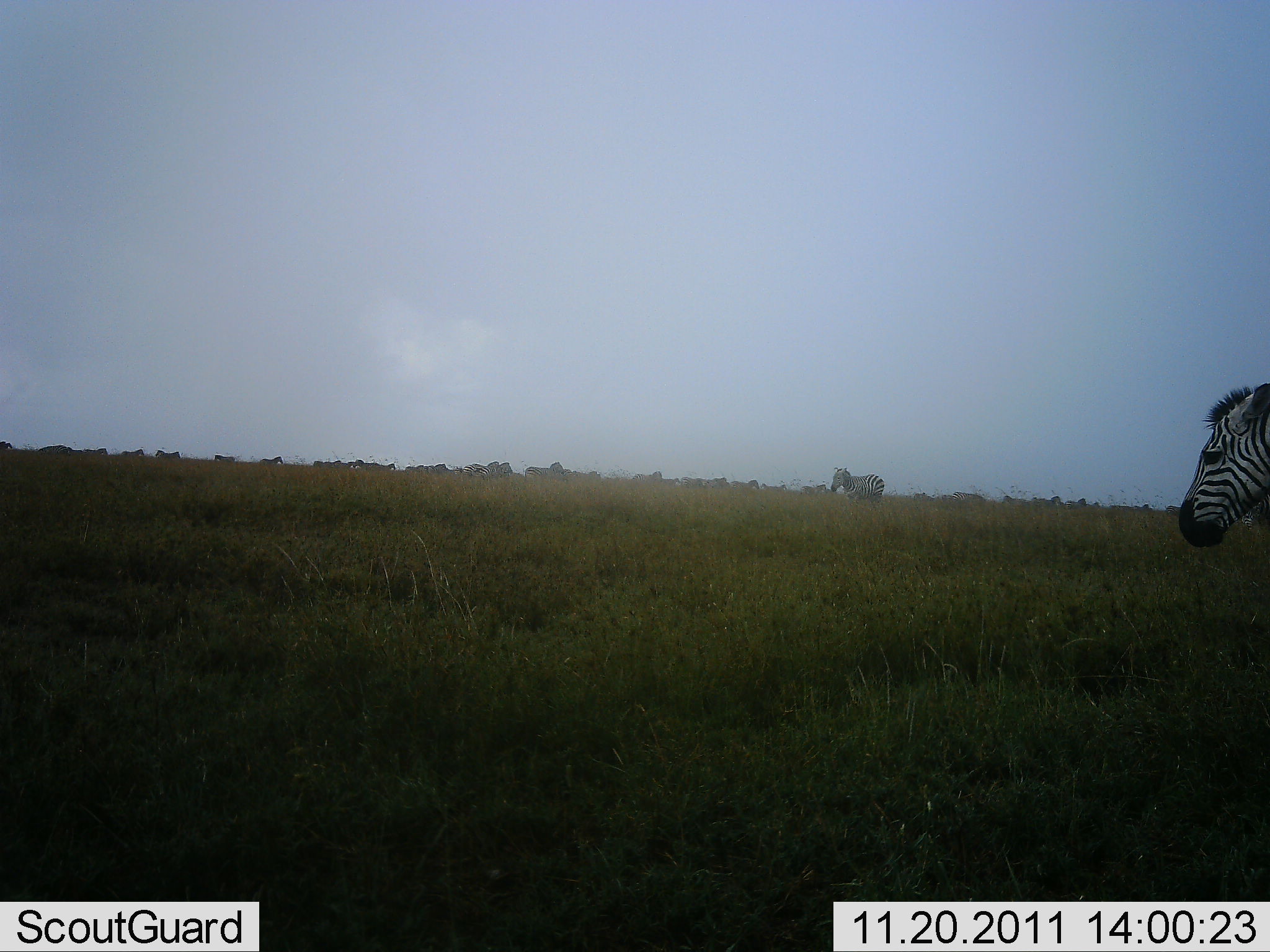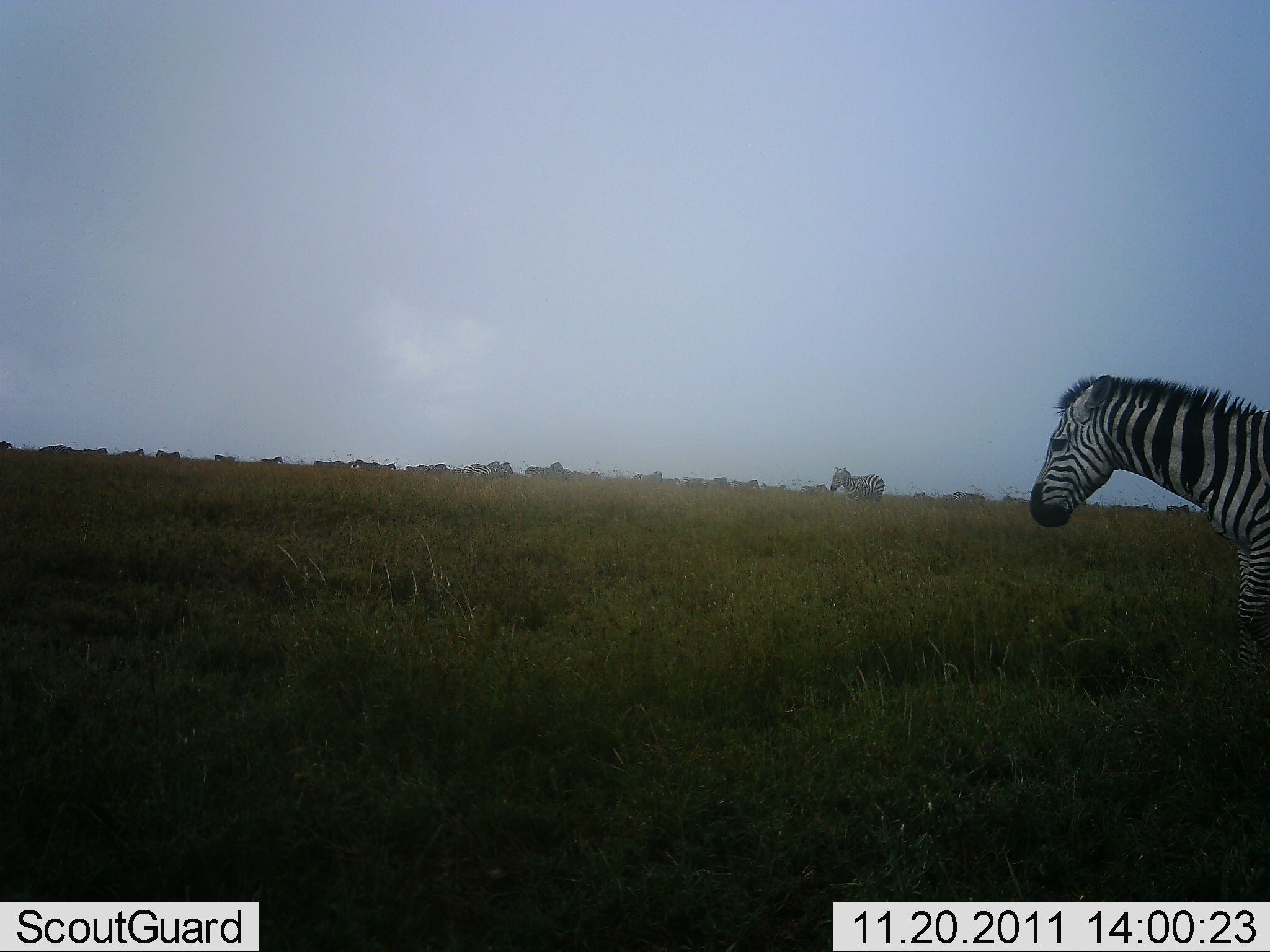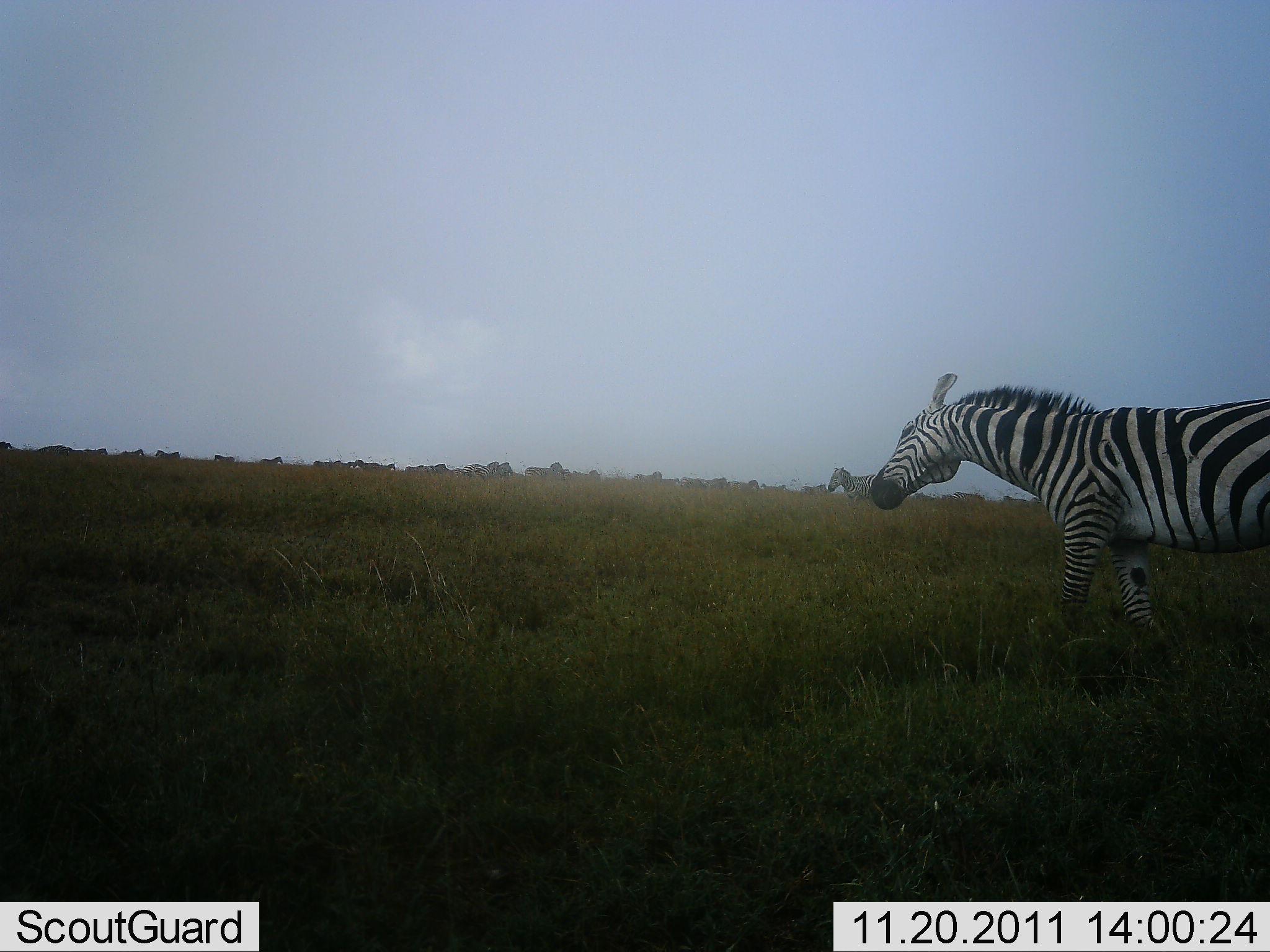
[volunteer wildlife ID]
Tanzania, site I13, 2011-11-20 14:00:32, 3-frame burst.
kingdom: Animalia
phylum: Chordata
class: Mammalia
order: Perissodactyla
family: Equidae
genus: Equus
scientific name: Equus quagga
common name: plains zebra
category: zebra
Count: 2.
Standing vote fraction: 42%.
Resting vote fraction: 0%.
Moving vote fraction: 83%.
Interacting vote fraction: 0%.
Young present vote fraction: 0%.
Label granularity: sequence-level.